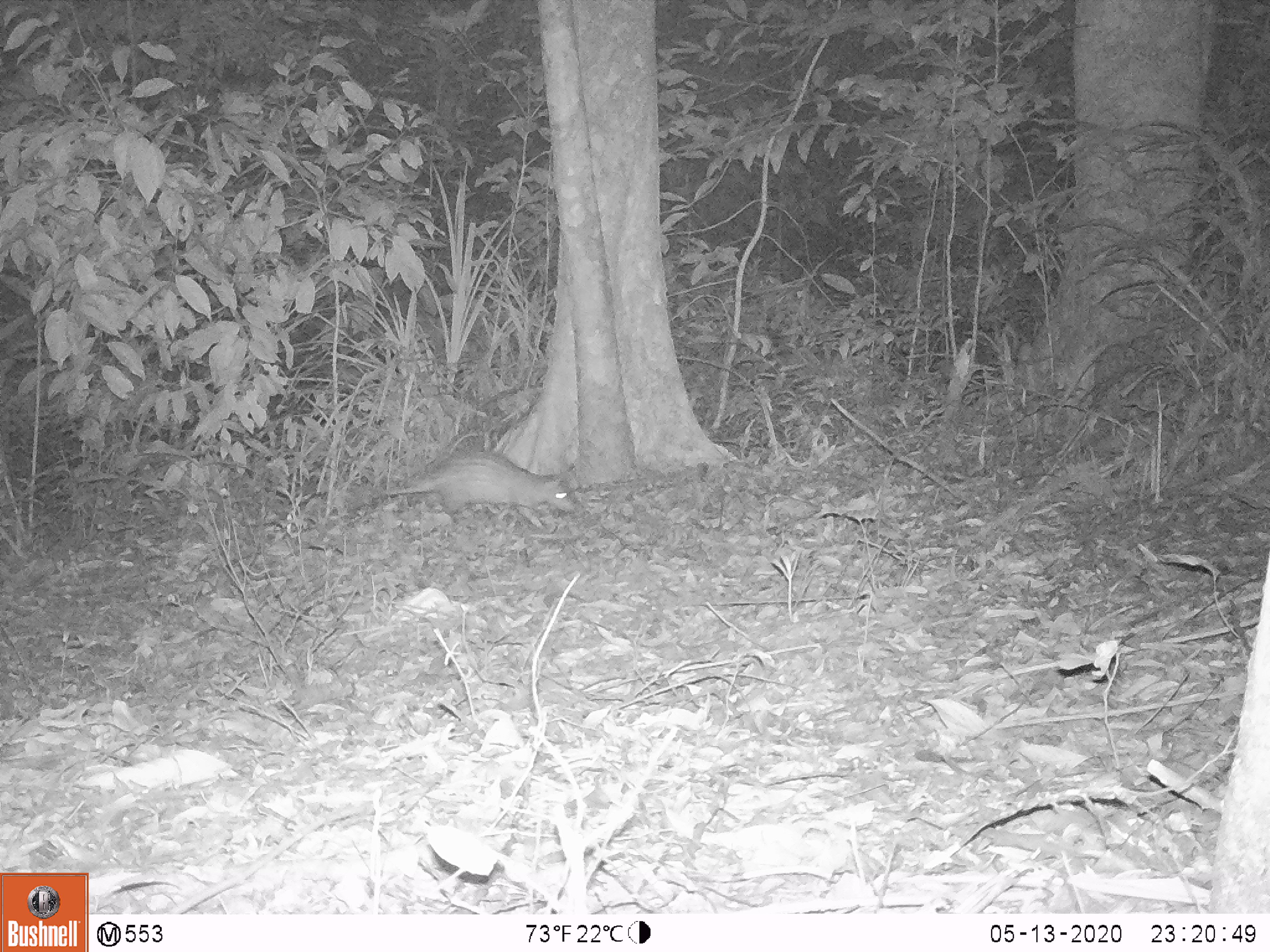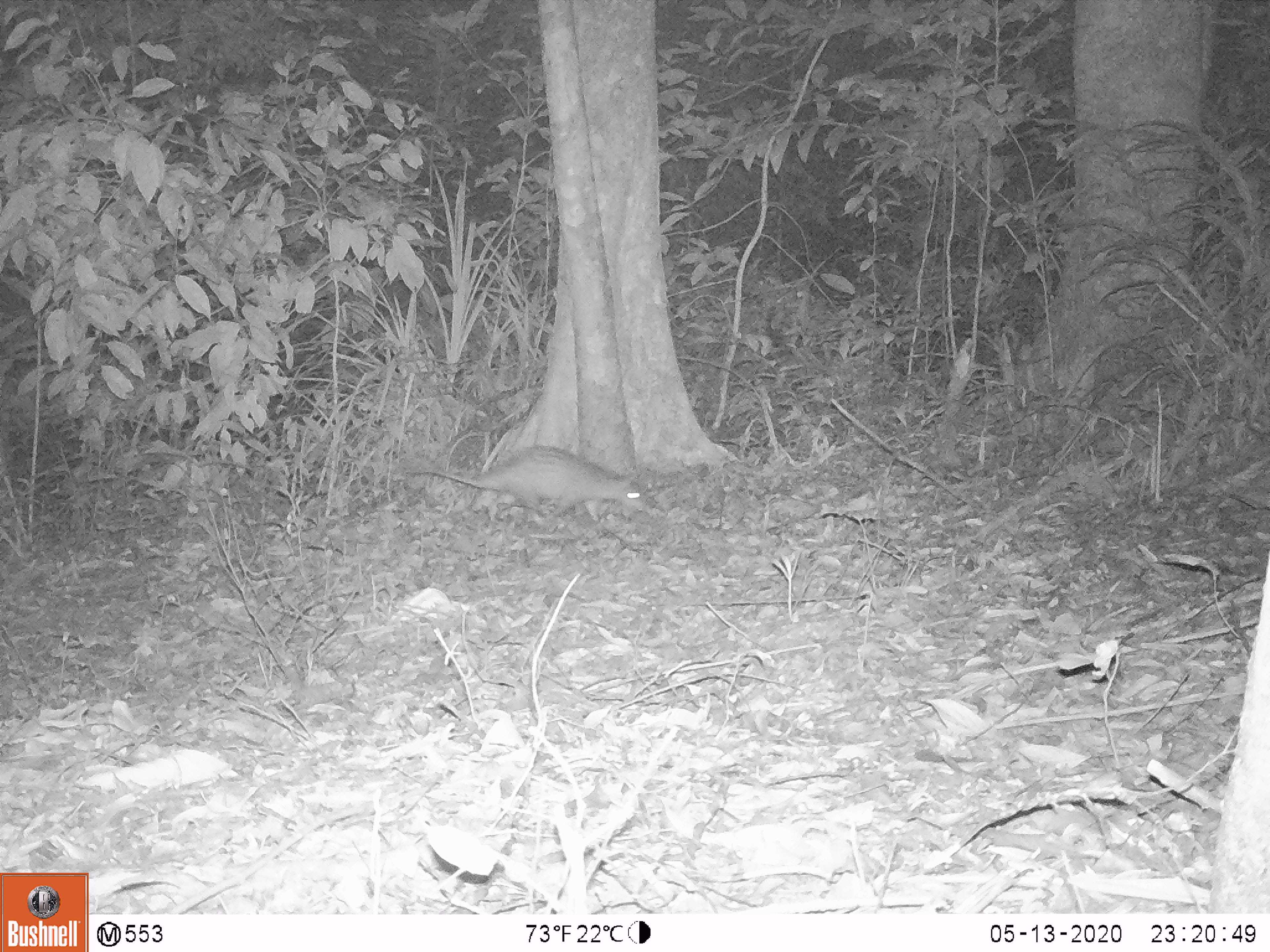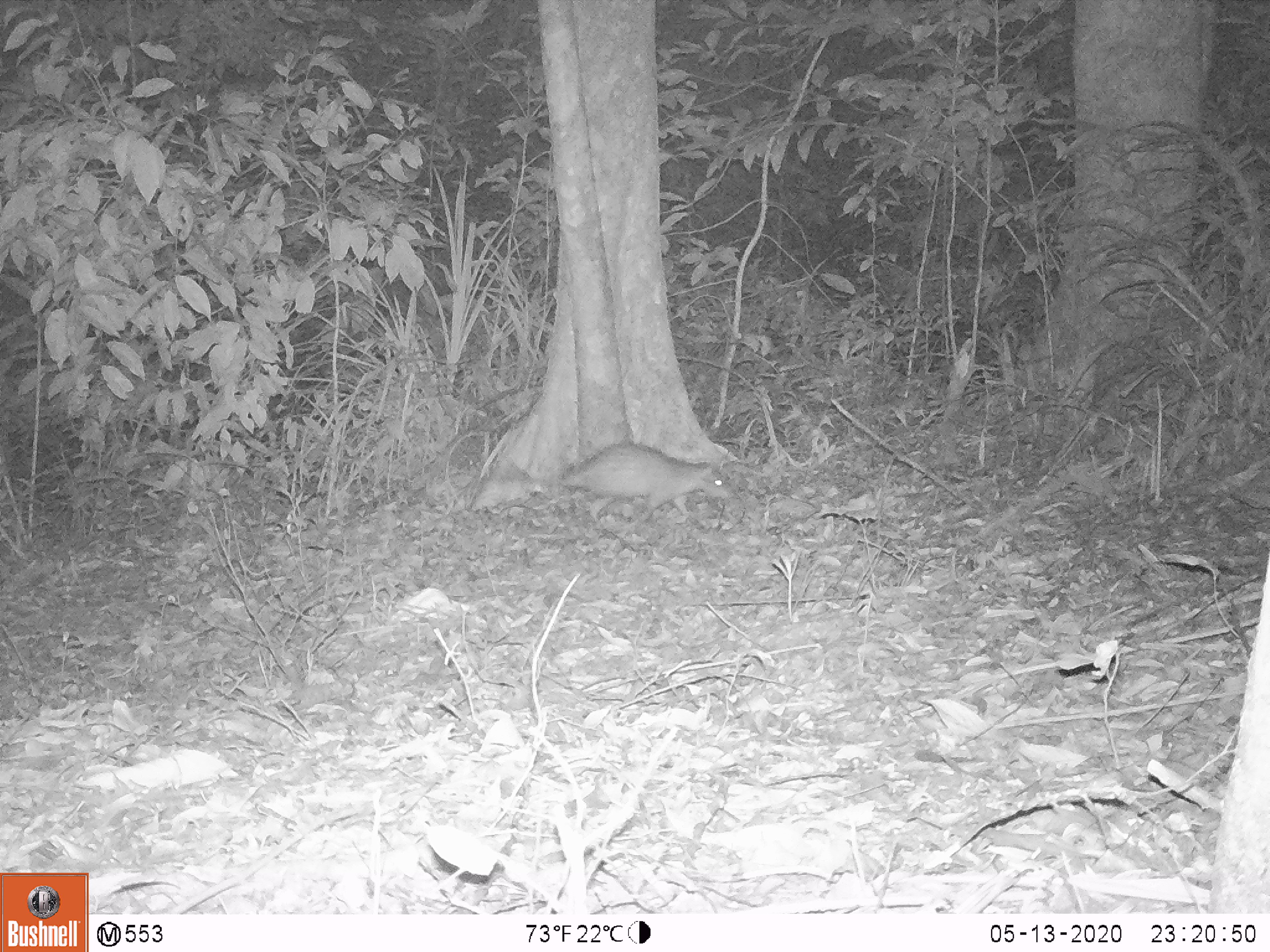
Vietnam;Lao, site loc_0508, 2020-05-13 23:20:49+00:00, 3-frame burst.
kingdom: Animalia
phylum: Chordata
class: Mammalia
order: Rodentia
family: Hystricidae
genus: Atherurus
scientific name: Atherurus macrourus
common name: asiatic brush-tailed porcupine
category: asiatic brush tailed porcupine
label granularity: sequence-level